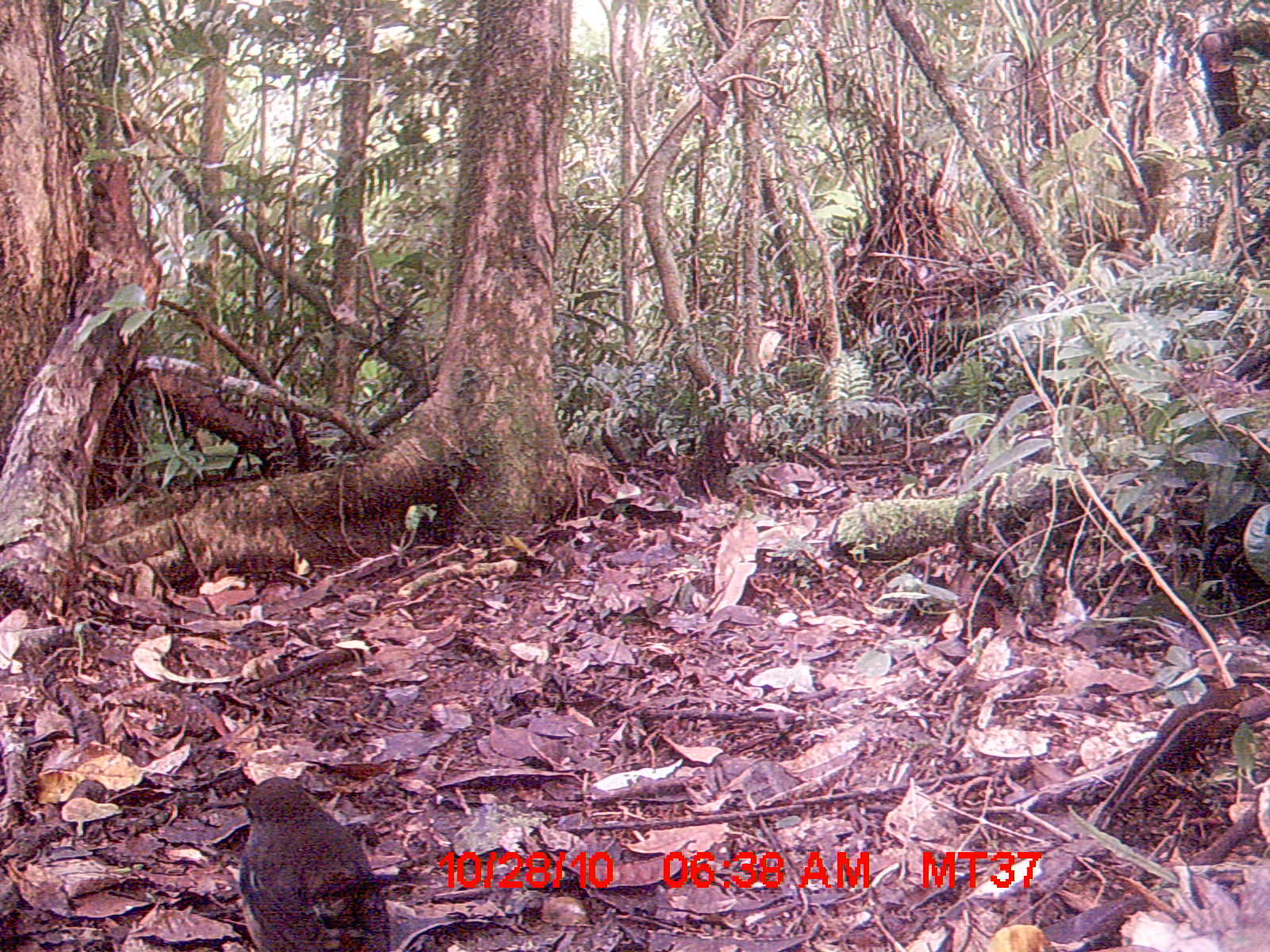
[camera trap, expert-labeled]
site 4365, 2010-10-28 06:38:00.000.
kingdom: Animalia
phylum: Chordata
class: Aves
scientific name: Aves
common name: bird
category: unknown bird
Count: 1.